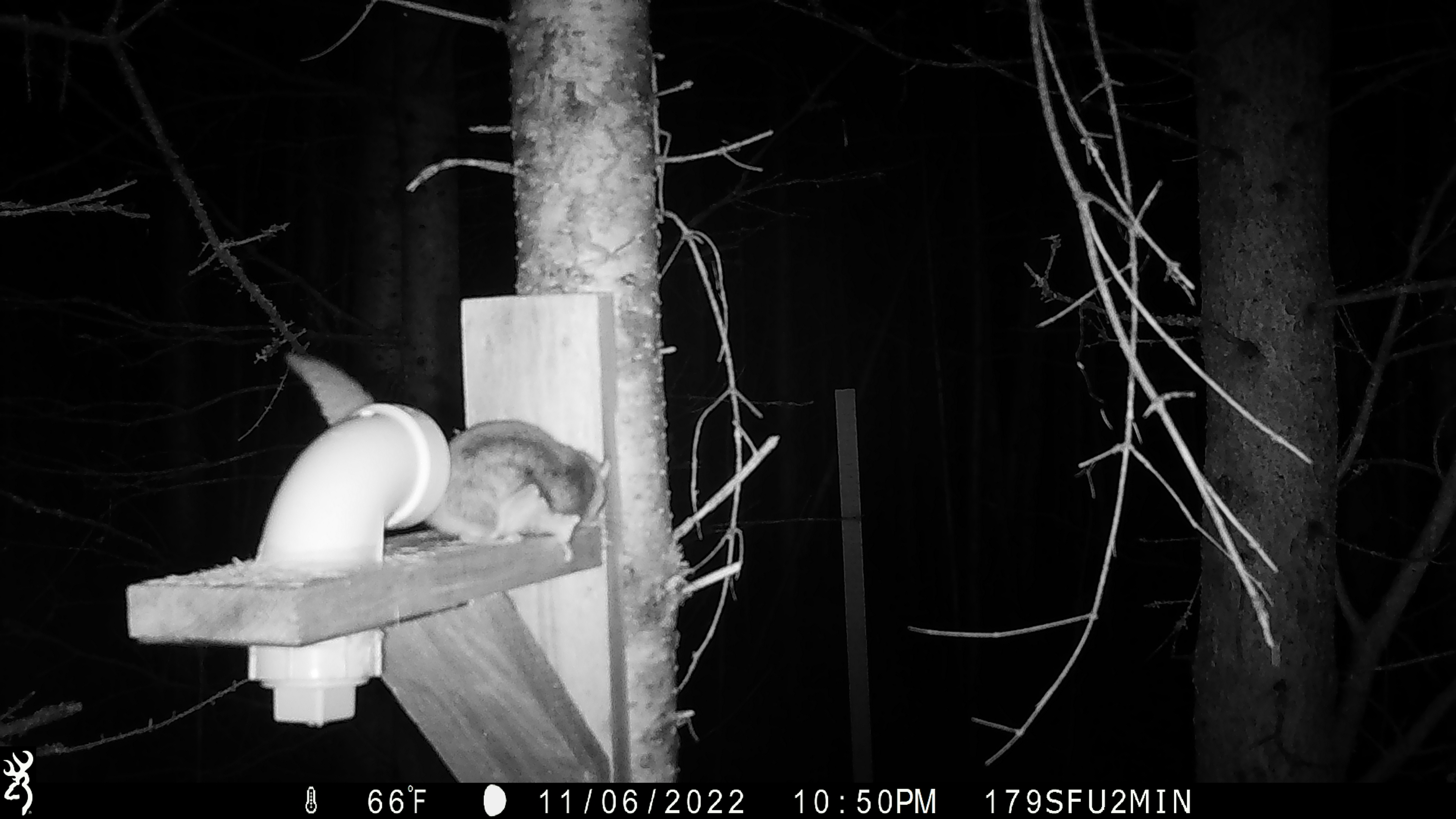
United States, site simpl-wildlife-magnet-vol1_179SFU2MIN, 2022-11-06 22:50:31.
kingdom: Animalia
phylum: Chordata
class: Mammalia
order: Rodentia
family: Sciuridae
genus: Glaucomys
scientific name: Glaucomys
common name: flying squirrel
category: flying squirrel sp.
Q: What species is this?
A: Flying squirrel sp. (flying squirrel) (Glaucomys).